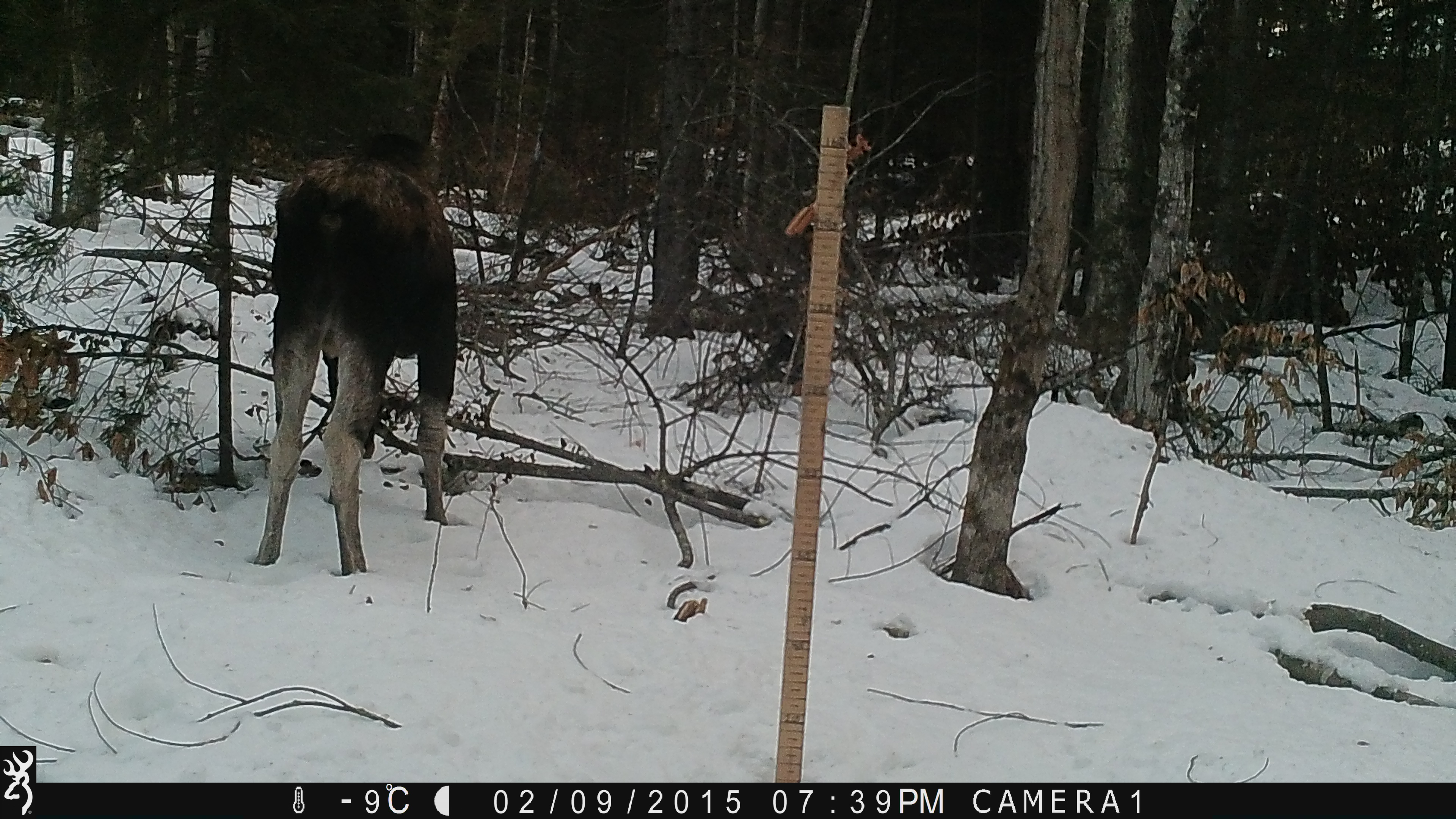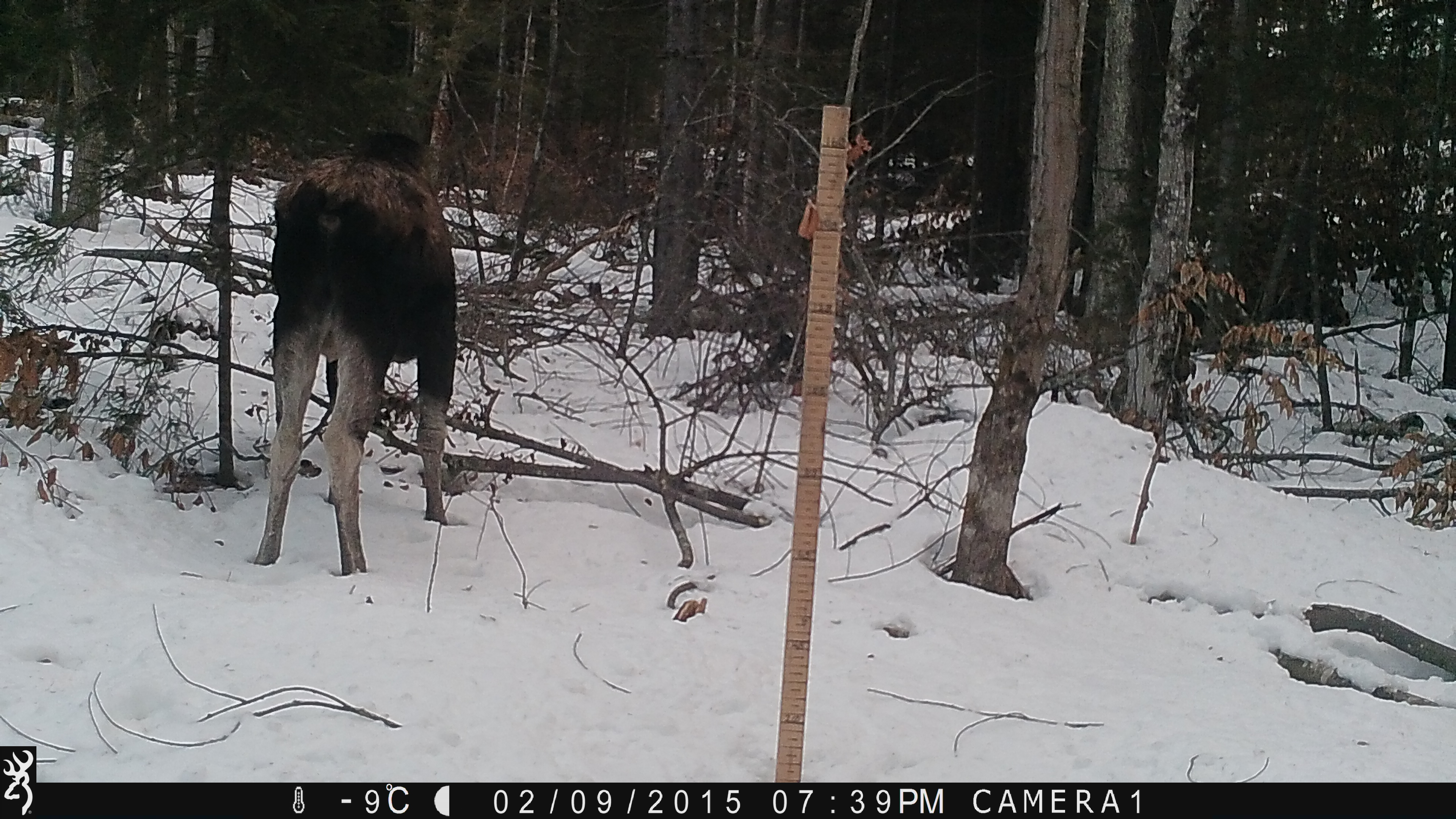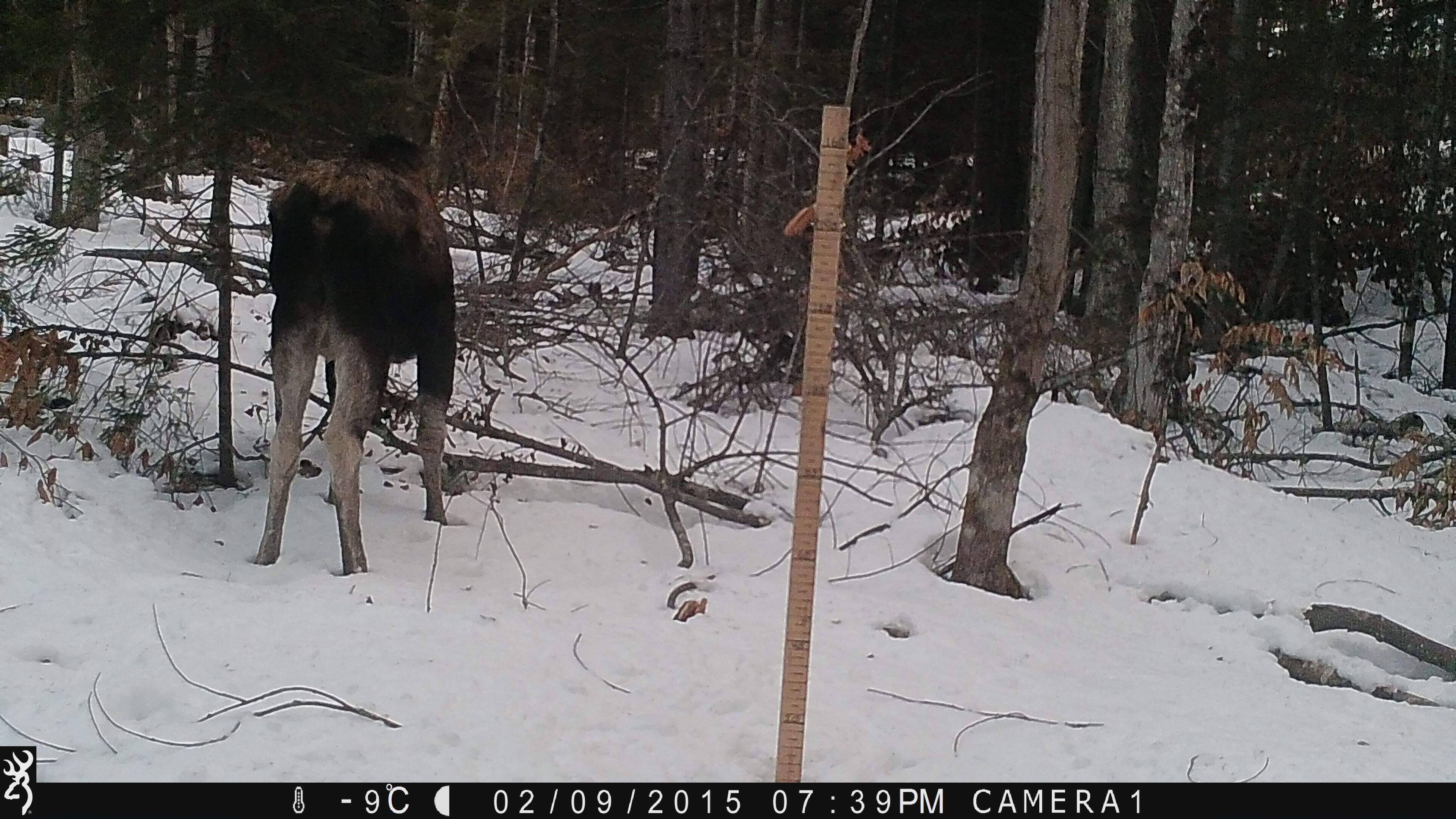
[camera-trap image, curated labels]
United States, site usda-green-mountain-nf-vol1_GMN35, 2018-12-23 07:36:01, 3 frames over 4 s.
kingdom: Animalia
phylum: Chordata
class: Mammalia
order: Artiodactyla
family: Cervidae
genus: Alces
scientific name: Alces alces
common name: moose